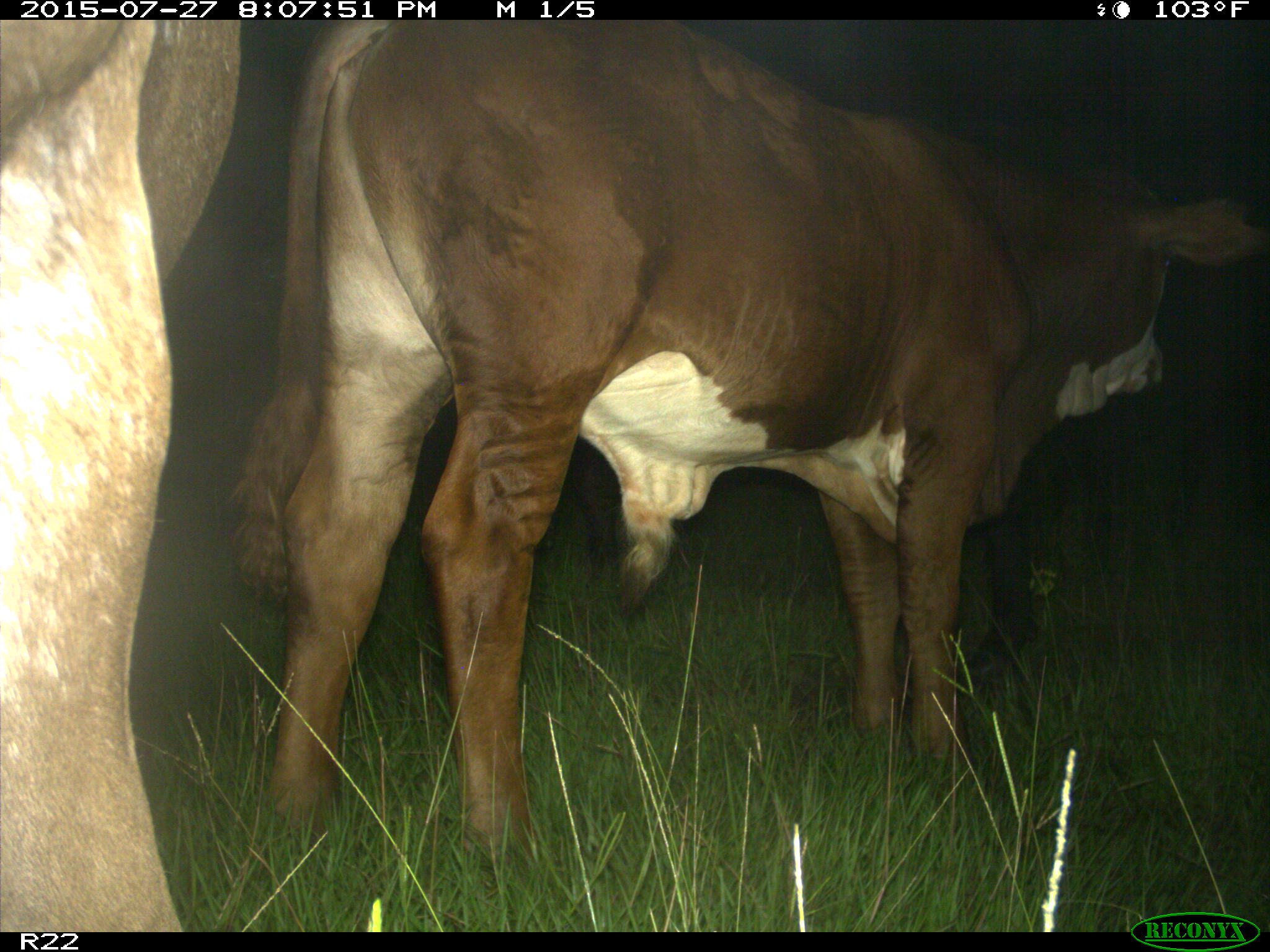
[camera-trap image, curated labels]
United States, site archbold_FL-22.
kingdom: Animalia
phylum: Chordata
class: Mammalia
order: Artiodactyla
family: Bovidae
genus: Bos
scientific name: Bos taurus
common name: domestic cow